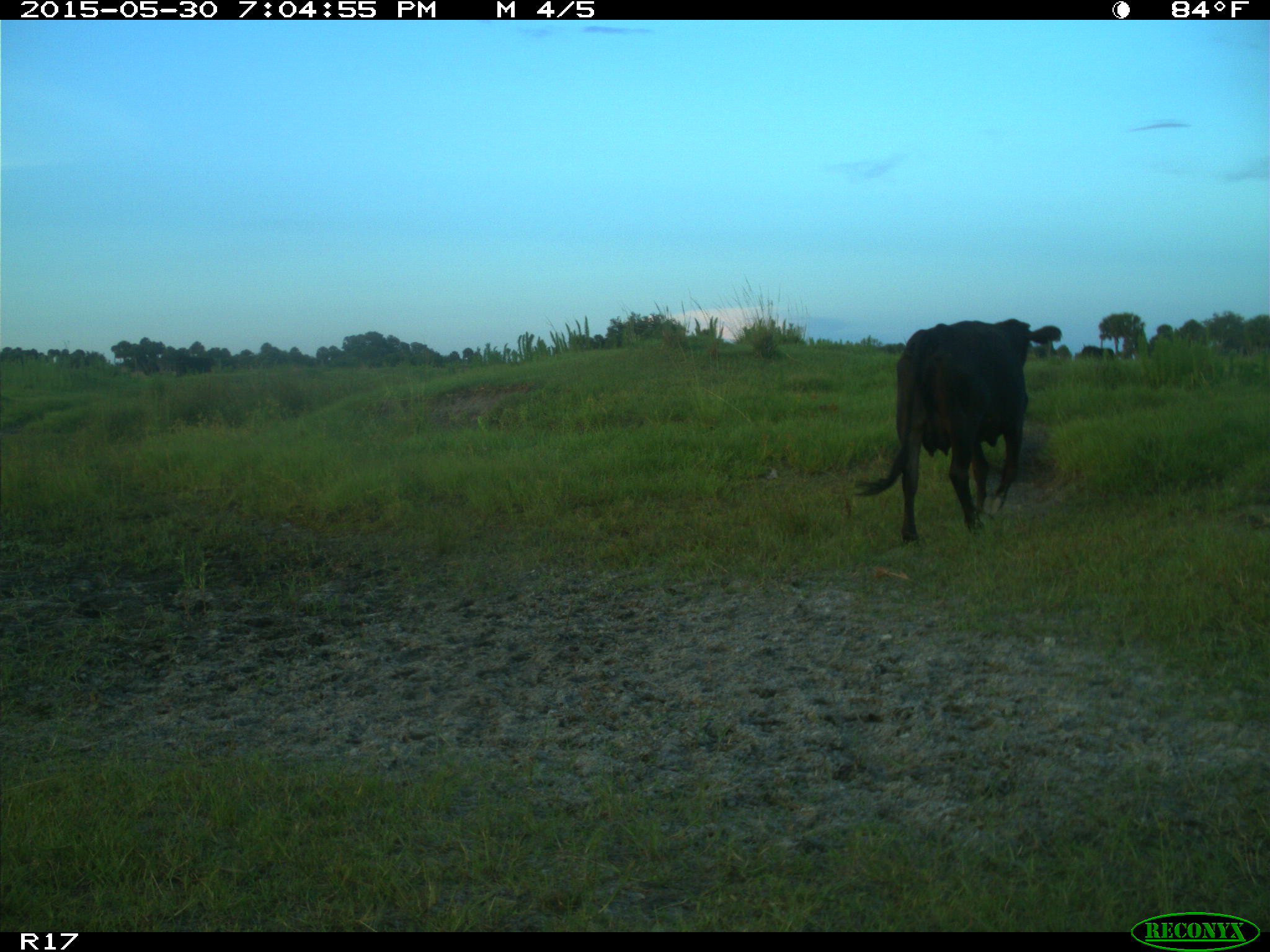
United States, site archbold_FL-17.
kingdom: Animalia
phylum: Chordata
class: Mammalia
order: Artiodactyla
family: Bovidae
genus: Bos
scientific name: Bos taurus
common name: domestic cow